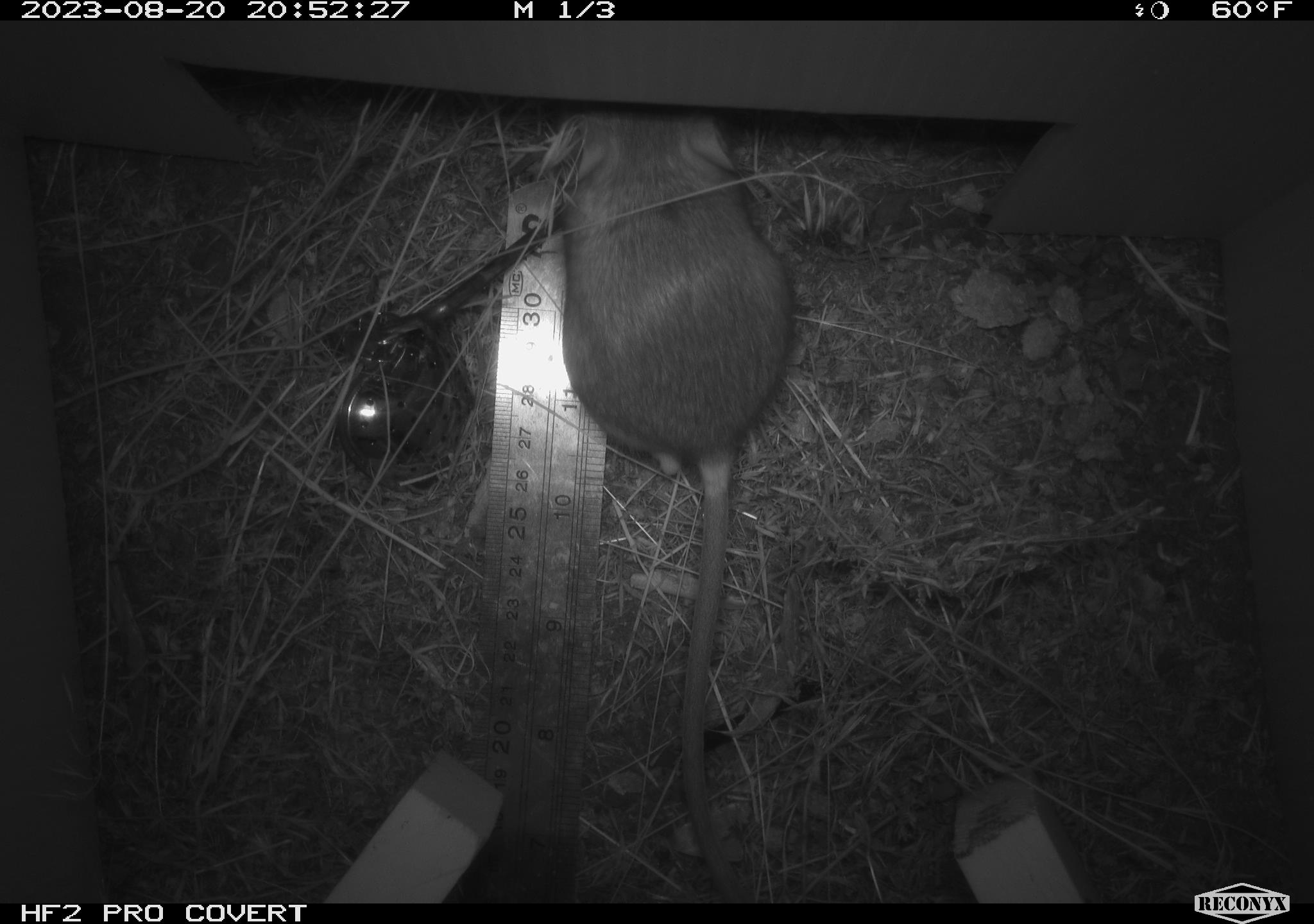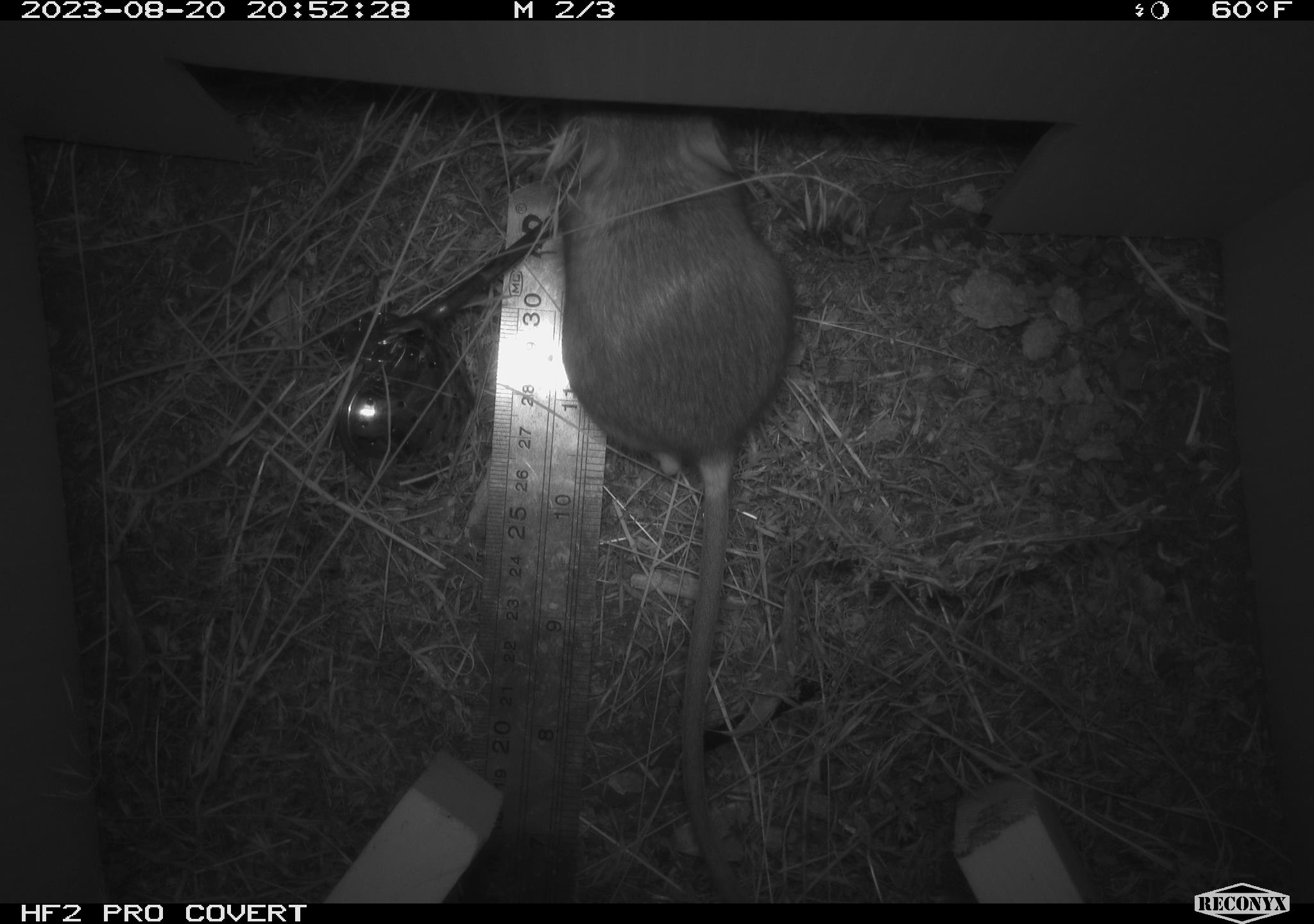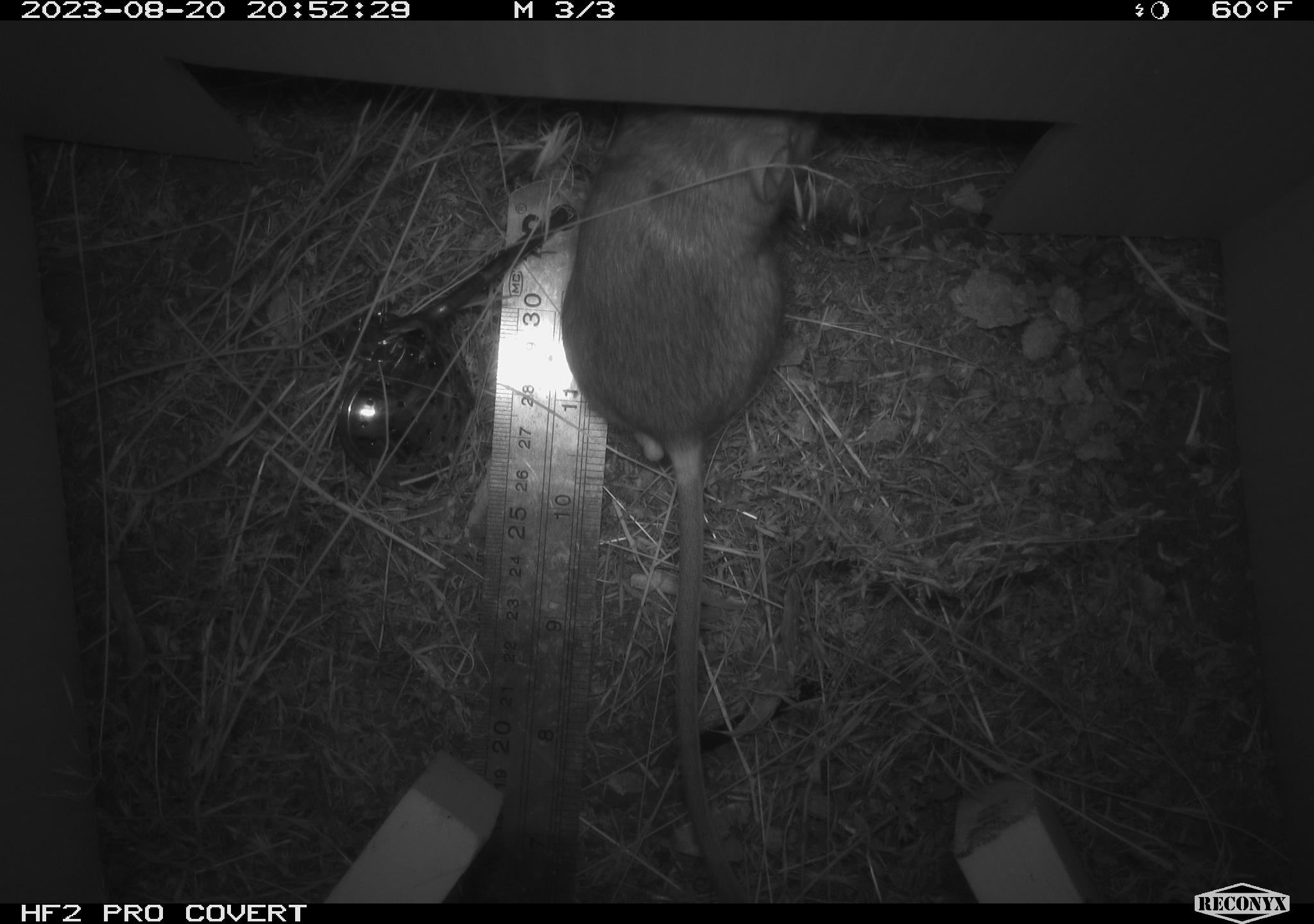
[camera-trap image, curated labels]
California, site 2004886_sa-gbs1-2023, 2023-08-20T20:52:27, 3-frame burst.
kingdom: Animalia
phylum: Chordata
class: Mammalia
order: Rodentia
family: Heteromyidae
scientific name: Heteromyidae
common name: kangaroo rats and pocket mice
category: heteromyidae family